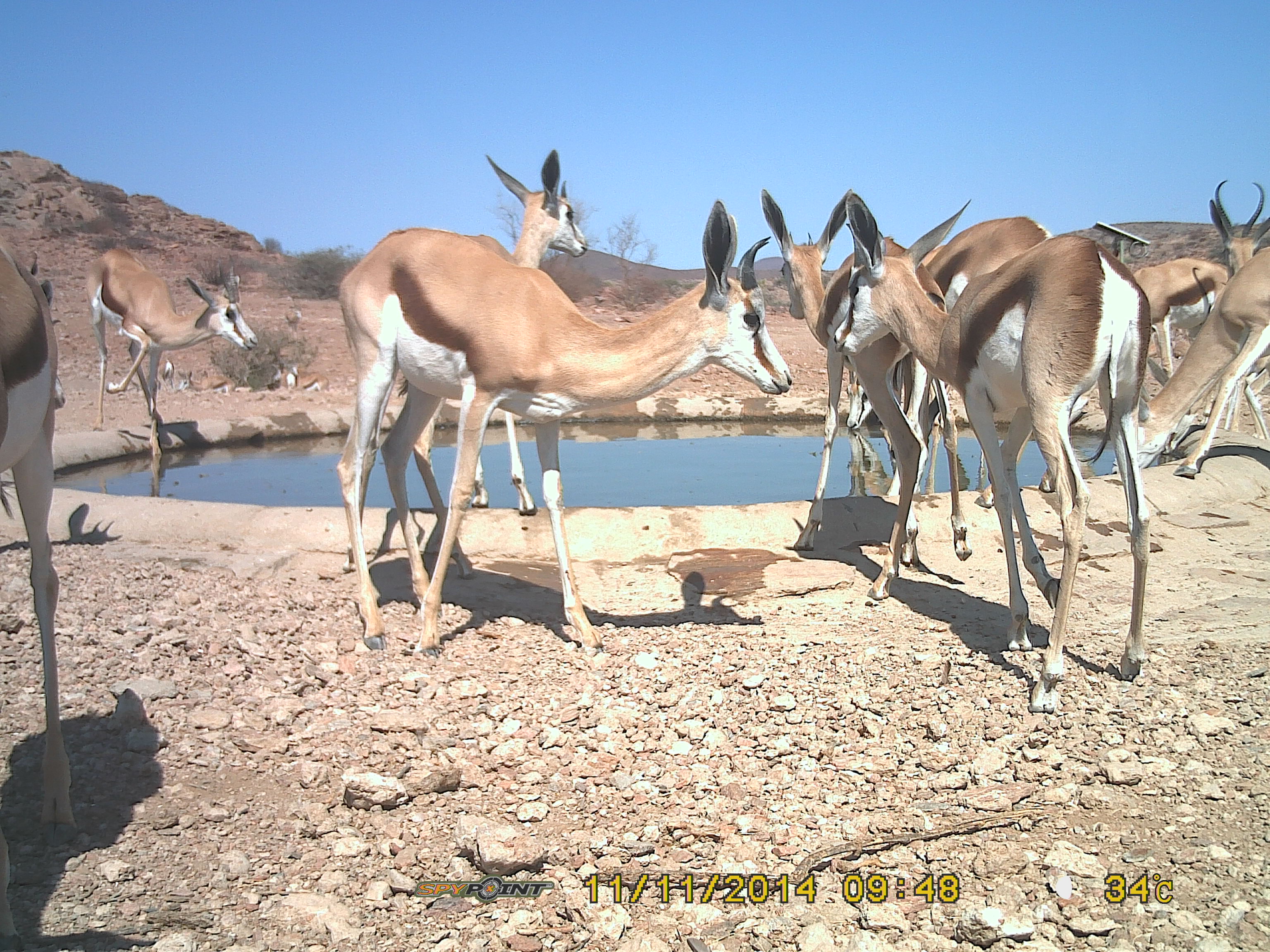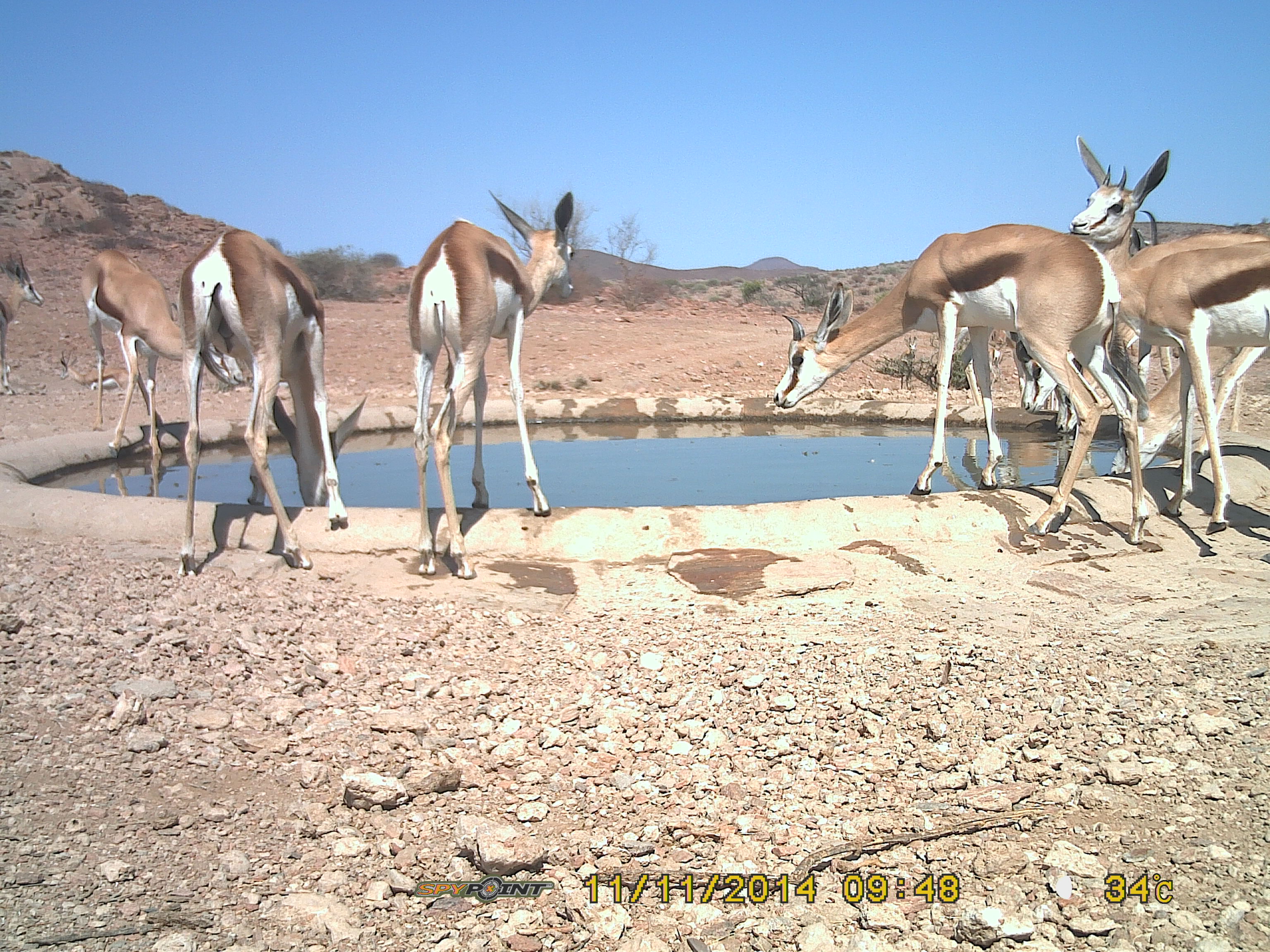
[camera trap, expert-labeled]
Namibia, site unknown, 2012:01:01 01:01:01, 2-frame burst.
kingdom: Animalia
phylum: Chordata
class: Mammalia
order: Artiodactyla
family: Bovidae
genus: Antidorcas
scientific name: Antidorcas marsupialis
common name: springbok